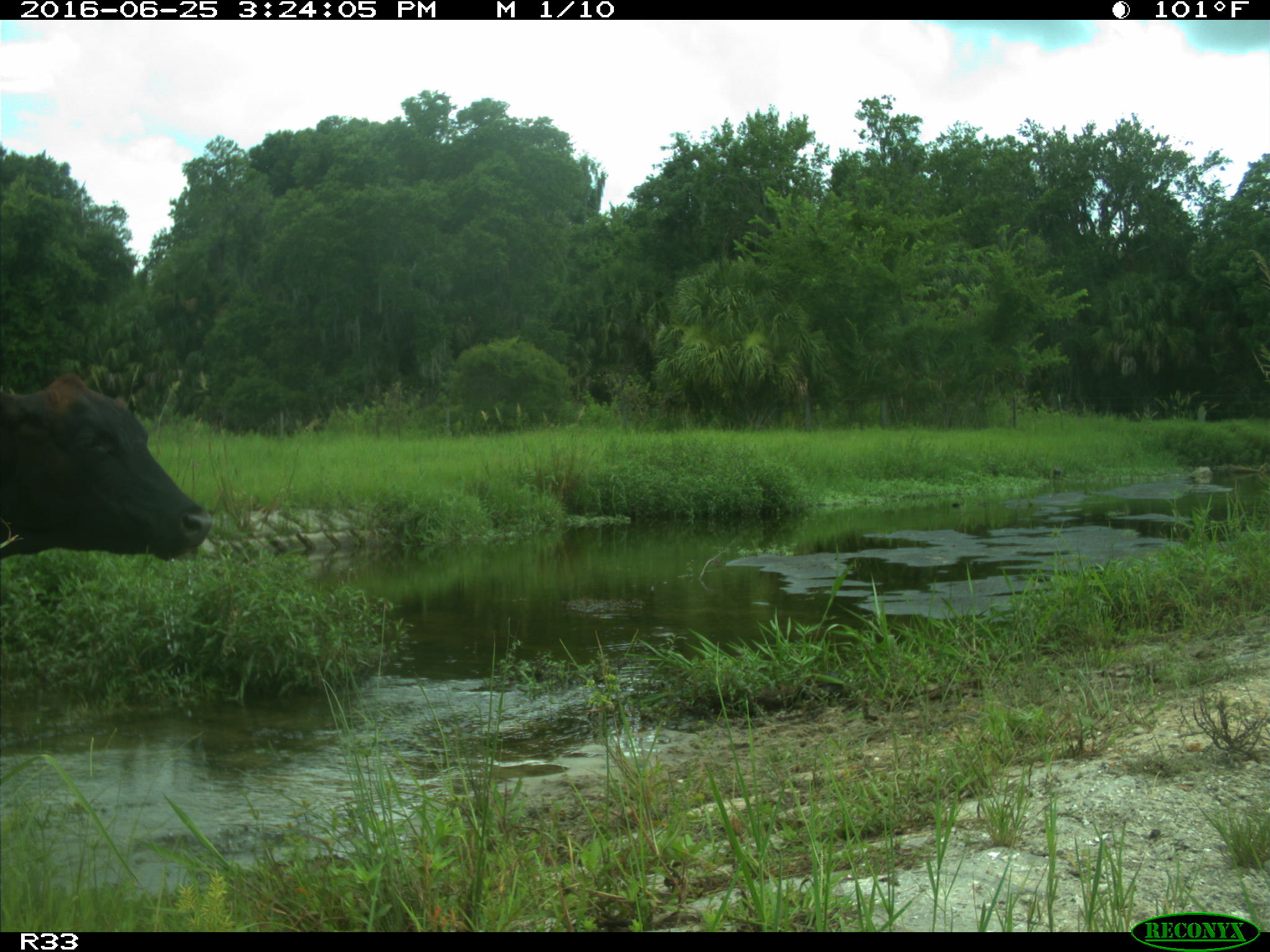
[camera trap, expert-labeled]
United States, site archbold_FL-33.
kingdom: Animalia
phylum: Chordata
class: Mammalia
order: Artiodactyla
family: Bovidae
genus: Bos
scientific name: Bos taurus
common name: domestic cow